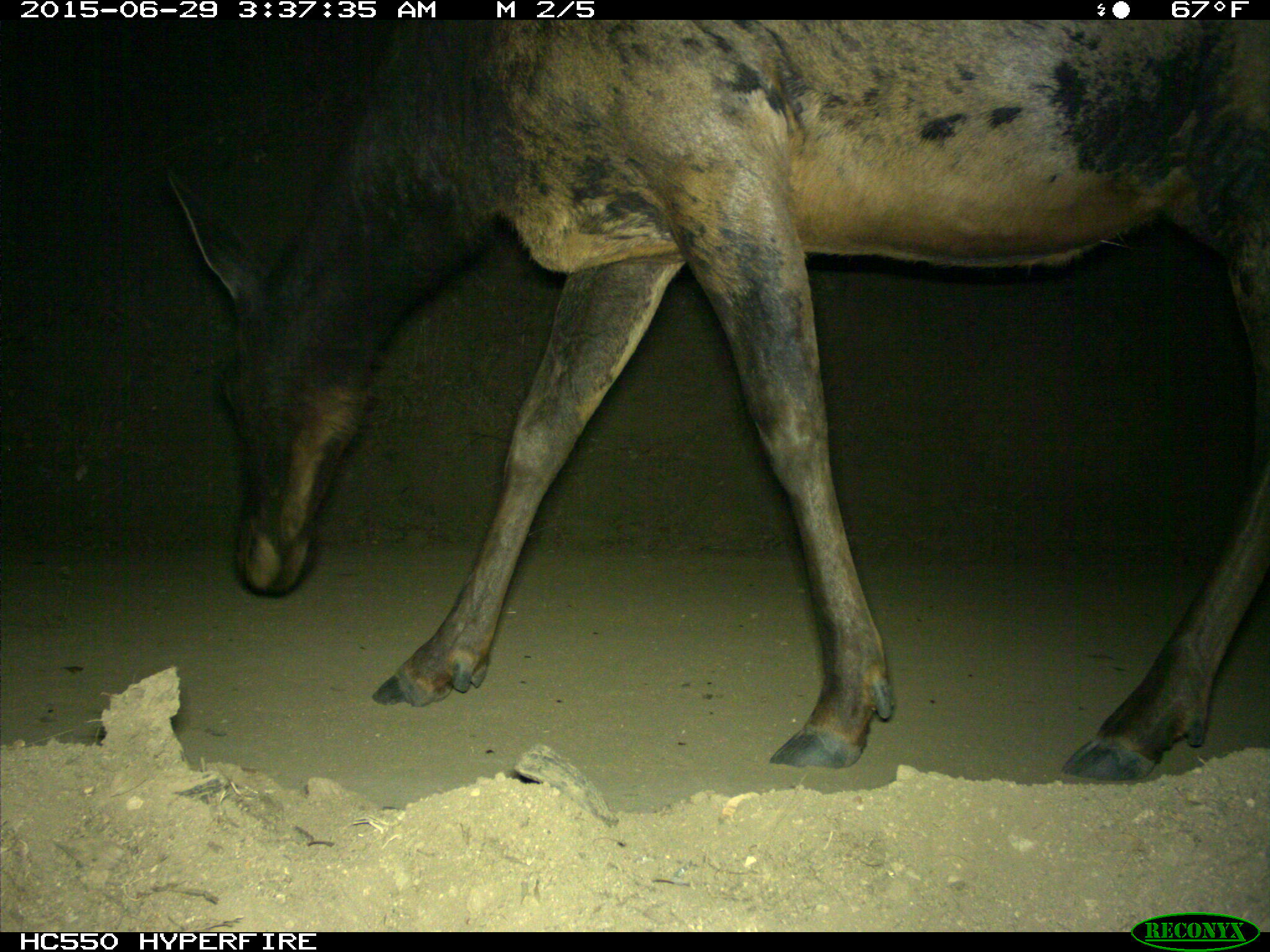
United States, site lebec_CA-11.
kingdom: Animalia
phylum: Chordata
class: Mammalia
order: Artiodactyla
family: Cervidae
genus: Cervus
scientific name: Cervus canadensis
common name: elk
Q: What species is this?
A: Cervus canadensis (elk).